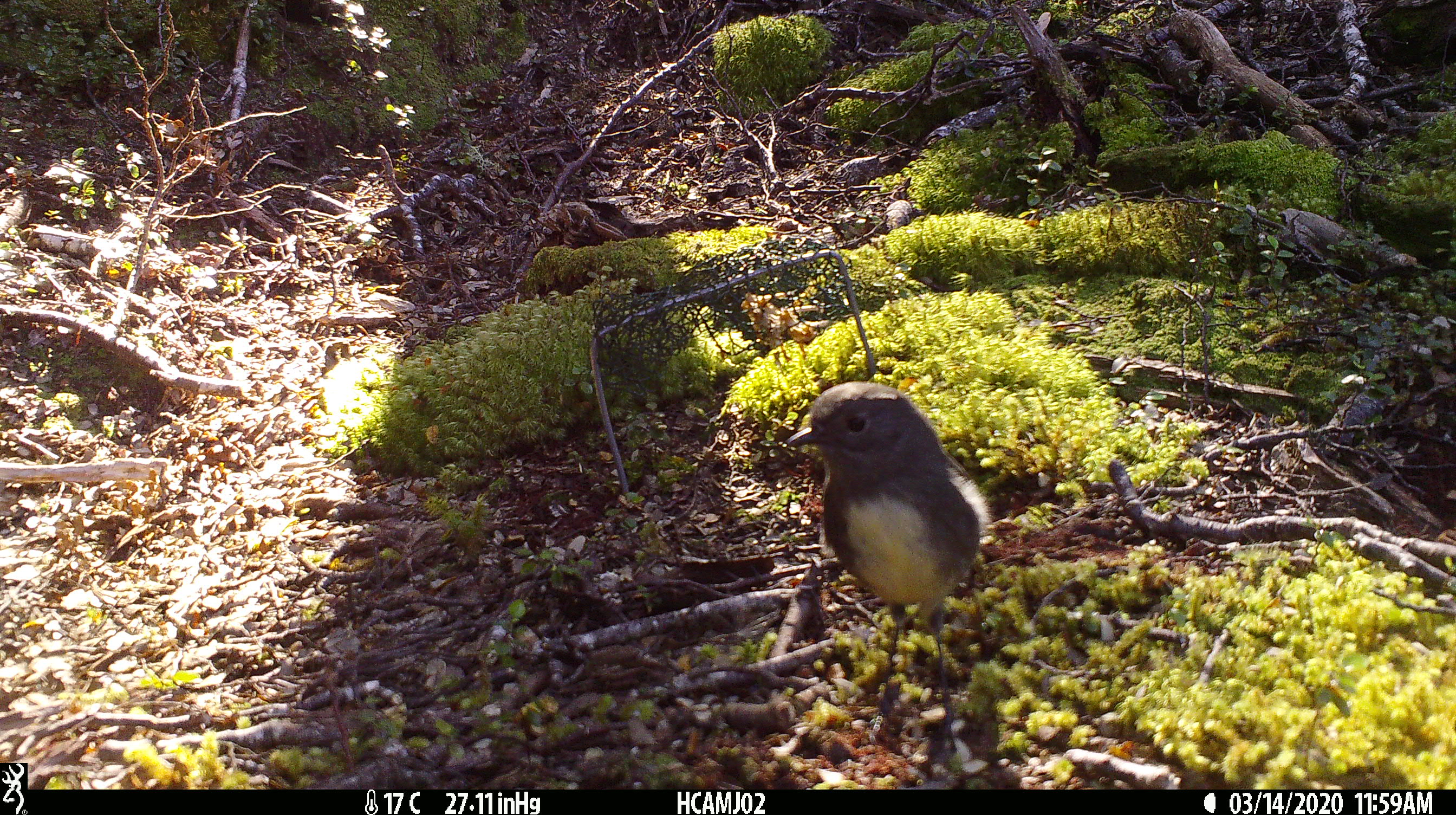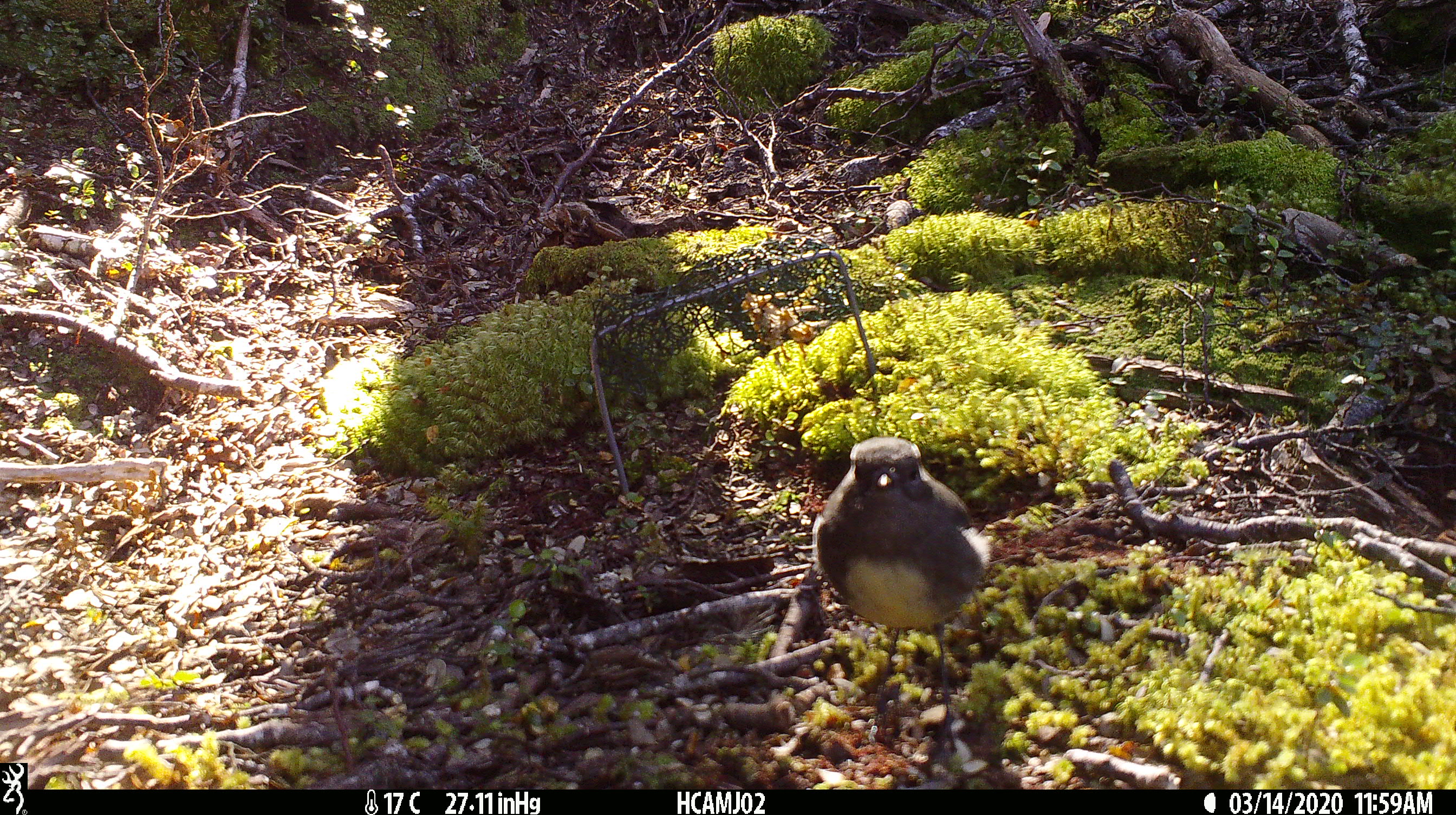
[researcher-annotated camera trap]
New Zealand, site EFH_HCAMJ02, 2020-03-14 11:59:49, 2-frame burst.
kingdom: Animalia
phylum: Chordata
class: Aves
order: Passeriformes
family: Petroicidae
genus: Petroica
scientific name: Petroica australis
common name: new zealand robin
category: robin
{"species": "robin (new zealand robin) (Petroica australis)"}